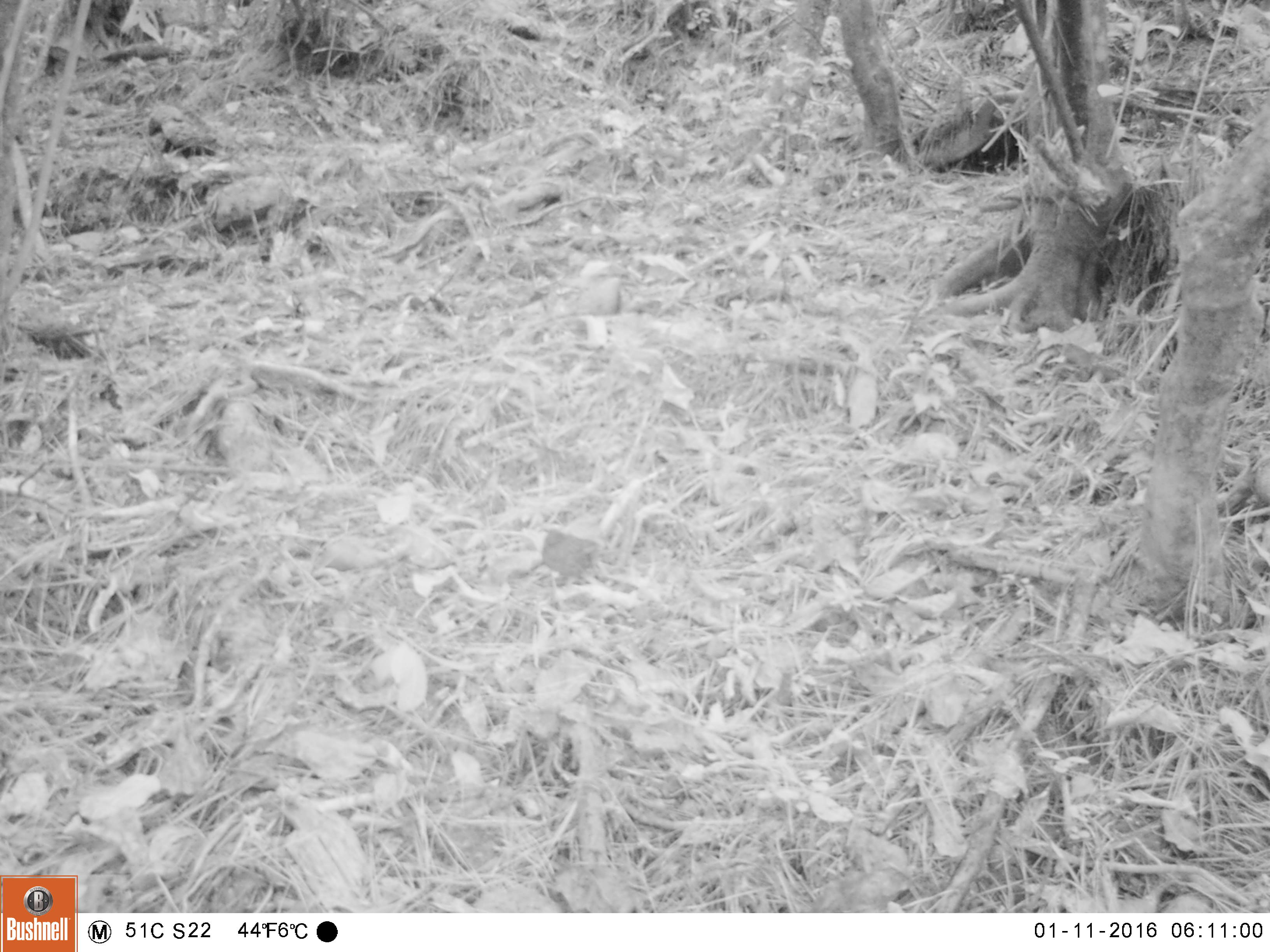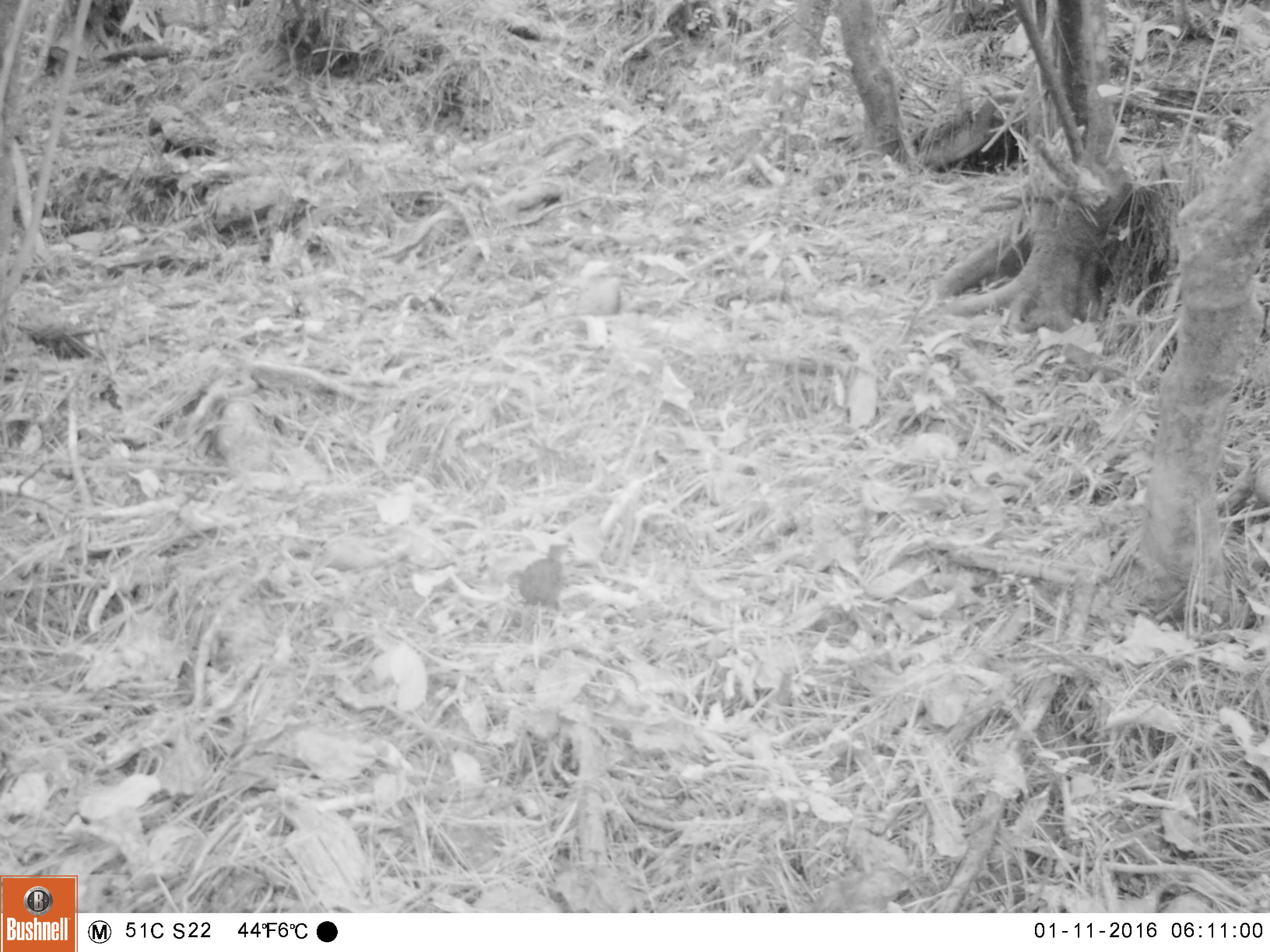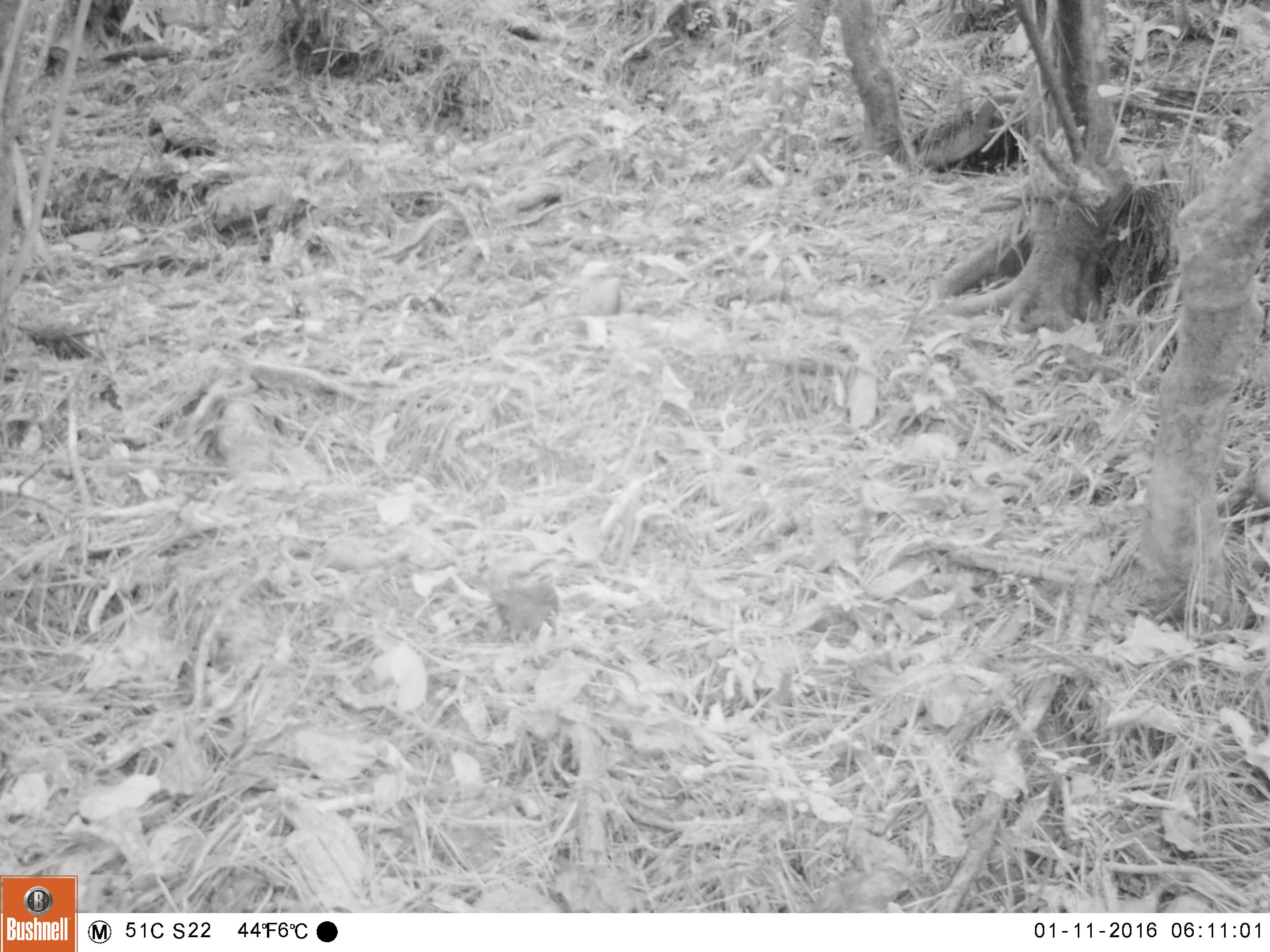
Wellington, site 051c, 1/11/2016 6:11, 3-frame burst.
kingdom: Animalia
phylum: Chordata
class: Aves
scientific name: Aves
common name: bird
Bird (Aves).